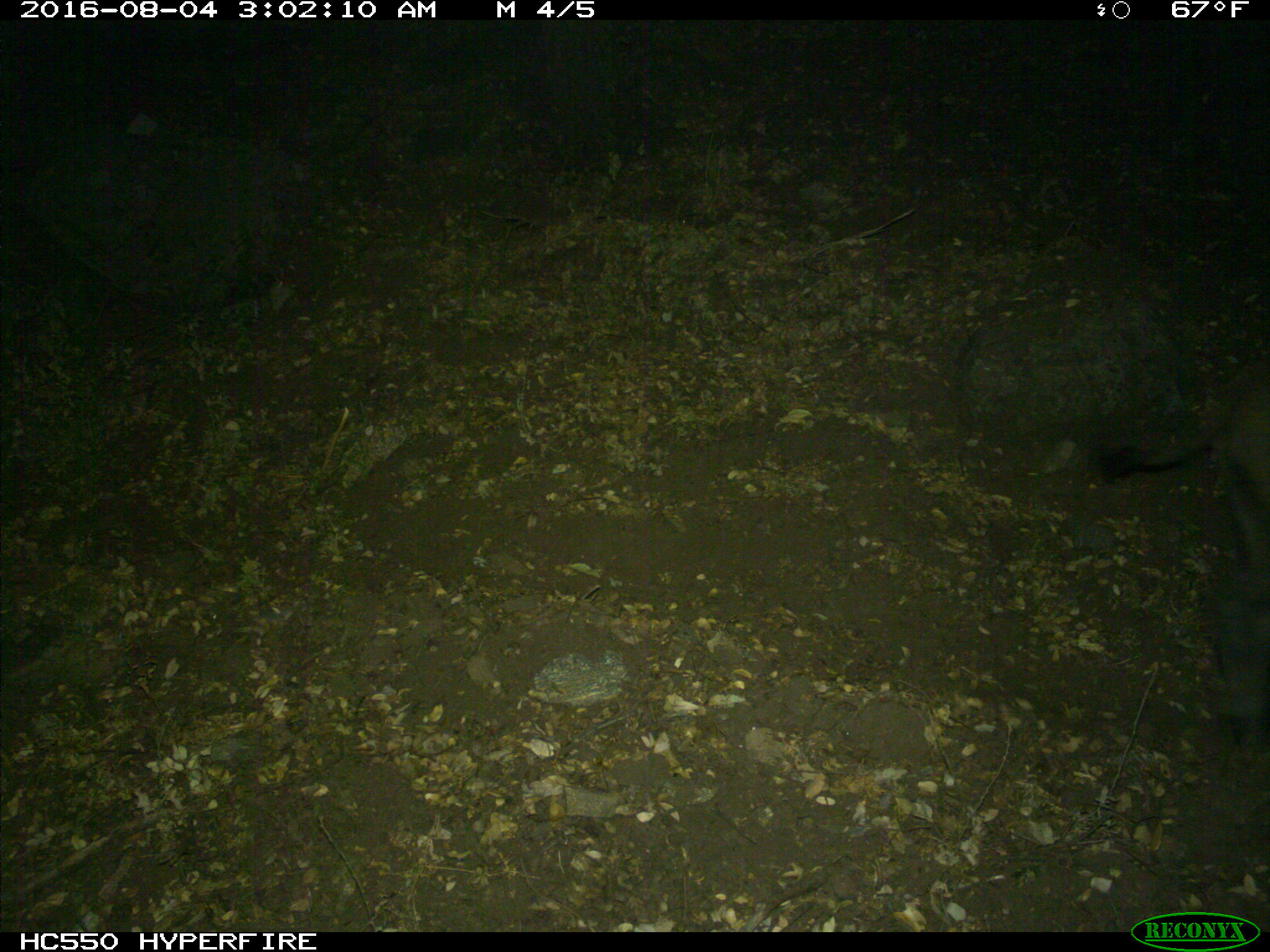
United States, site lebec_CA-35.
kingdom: Animalia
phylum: Chordata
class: Mammalia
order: Artiodactyla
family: Suidae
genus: Sus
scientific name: Sus scrofa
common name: wild boar